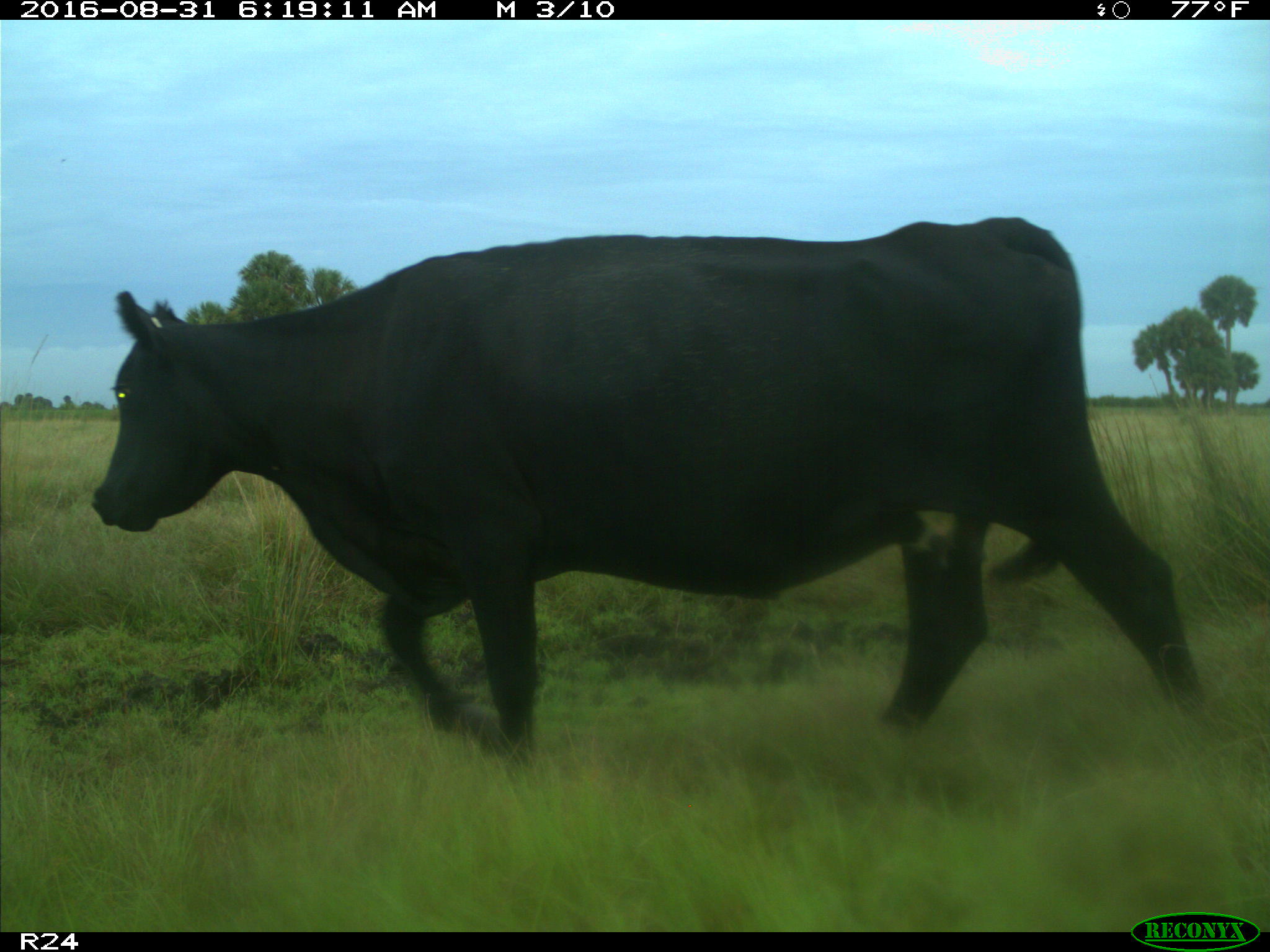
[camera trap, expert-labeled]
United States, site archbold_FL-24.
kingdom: Animalia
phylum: Chordata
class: Mammalia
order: Artiodactyla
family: Bovidae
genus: Bos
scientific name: Bos taurus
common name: domestic cow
Bos taurus (domestic cow).